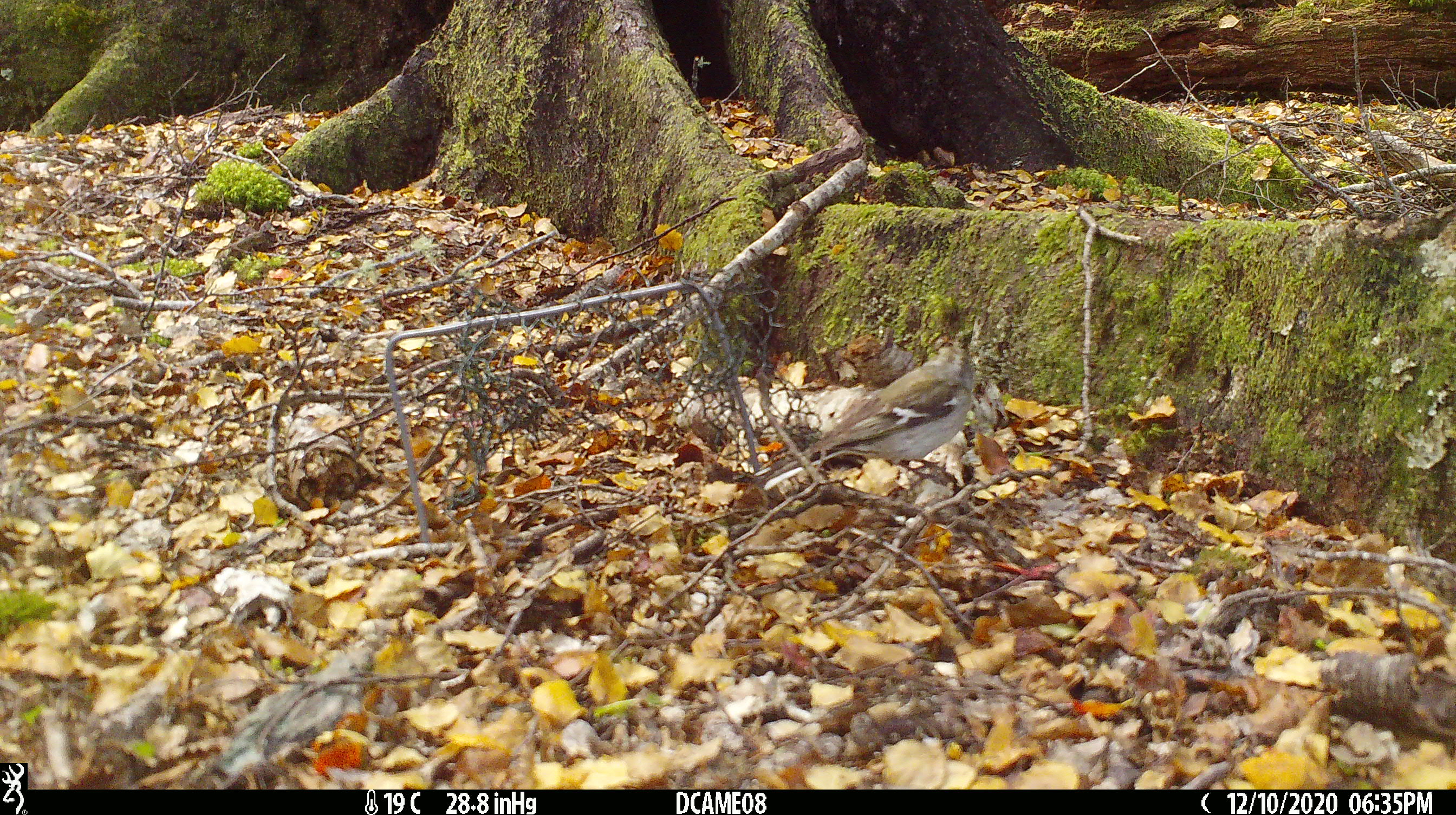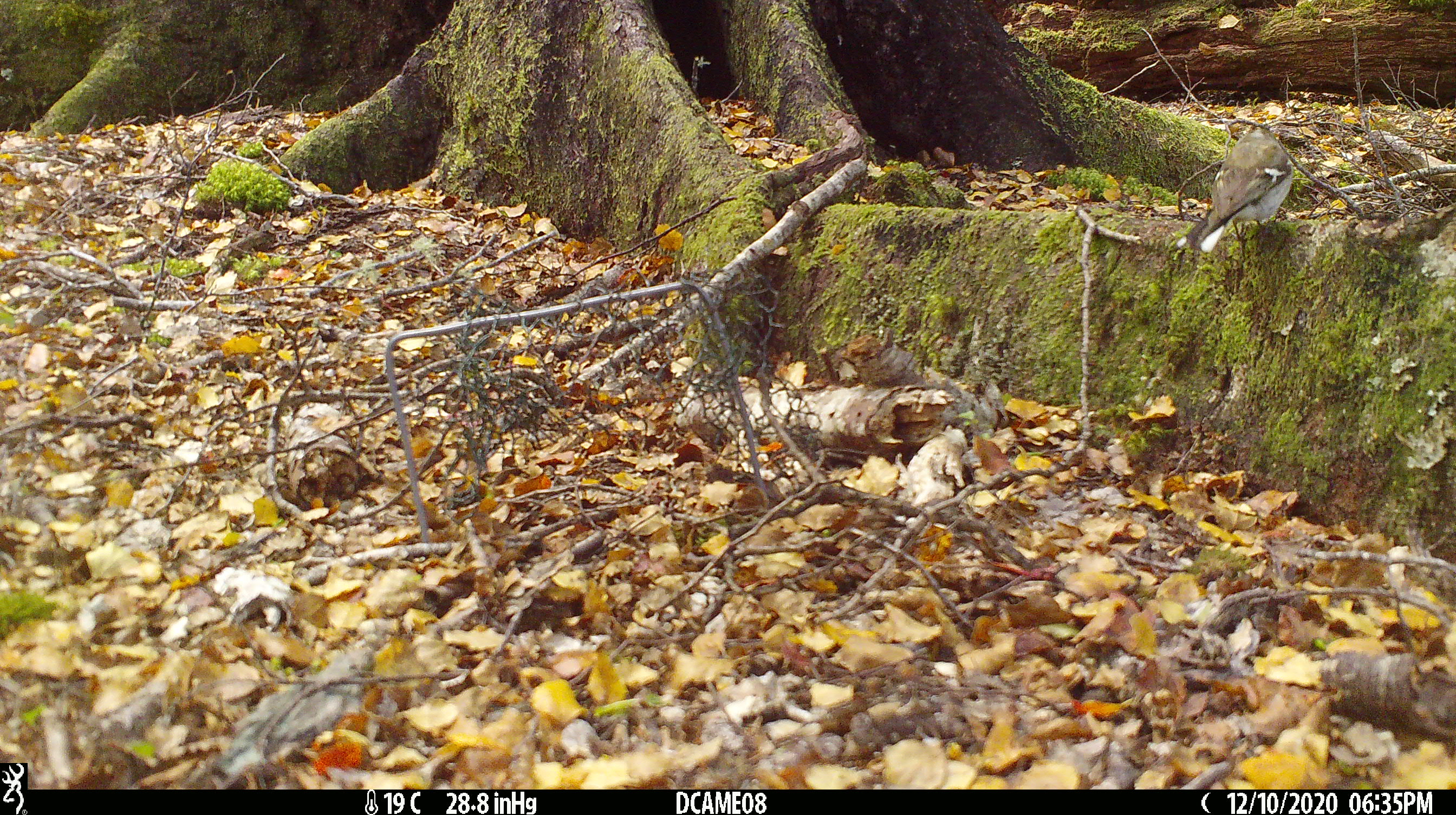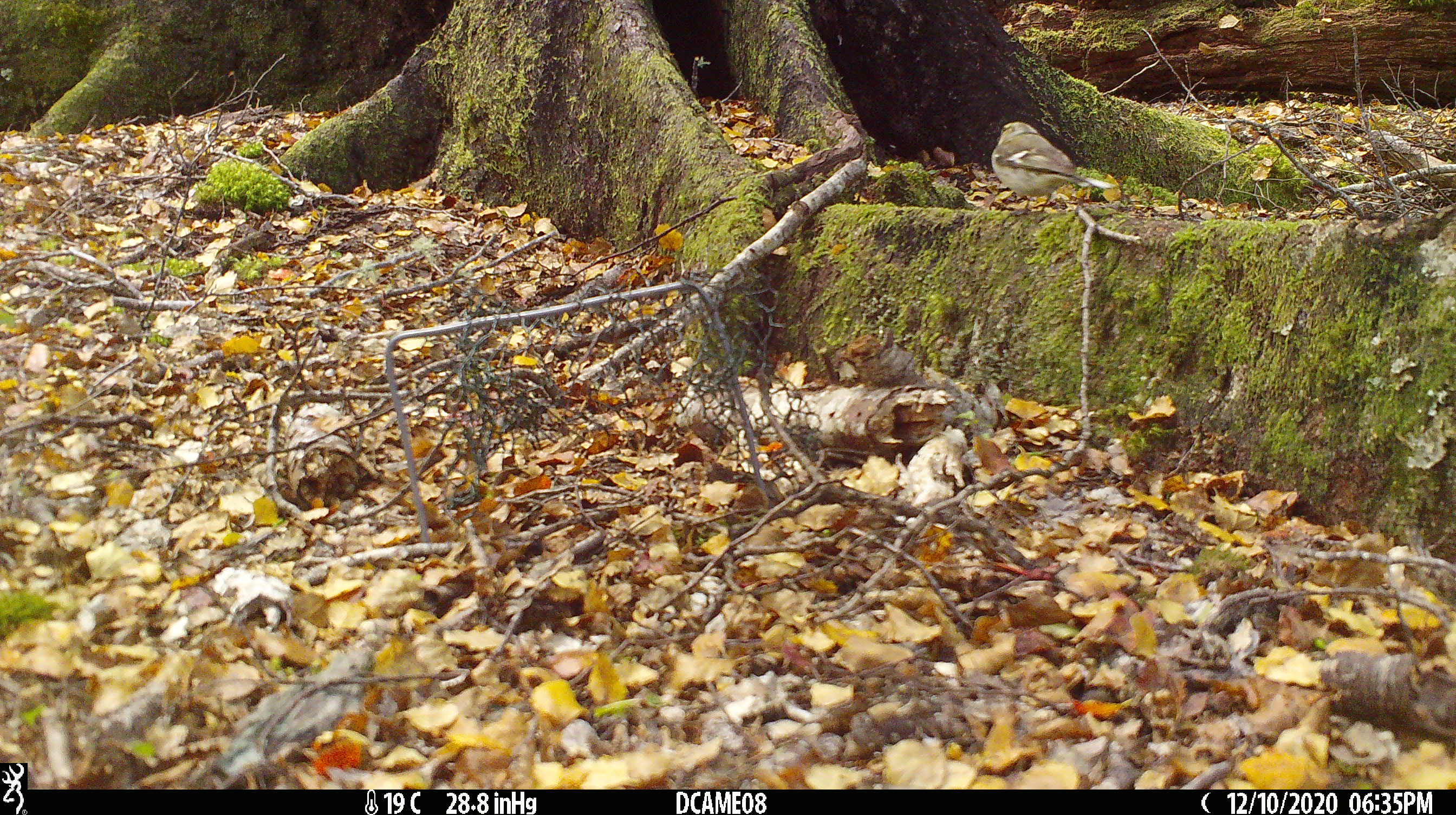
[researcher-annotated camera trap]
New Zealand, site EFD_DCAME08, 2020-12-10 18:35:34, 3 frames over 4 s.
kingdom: Animalia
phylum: Chordata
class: Aves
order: Passeriformes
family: Fringillidae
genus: Fringilla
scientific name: Fringilla coelebs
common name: common chaffinch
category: chaffinch